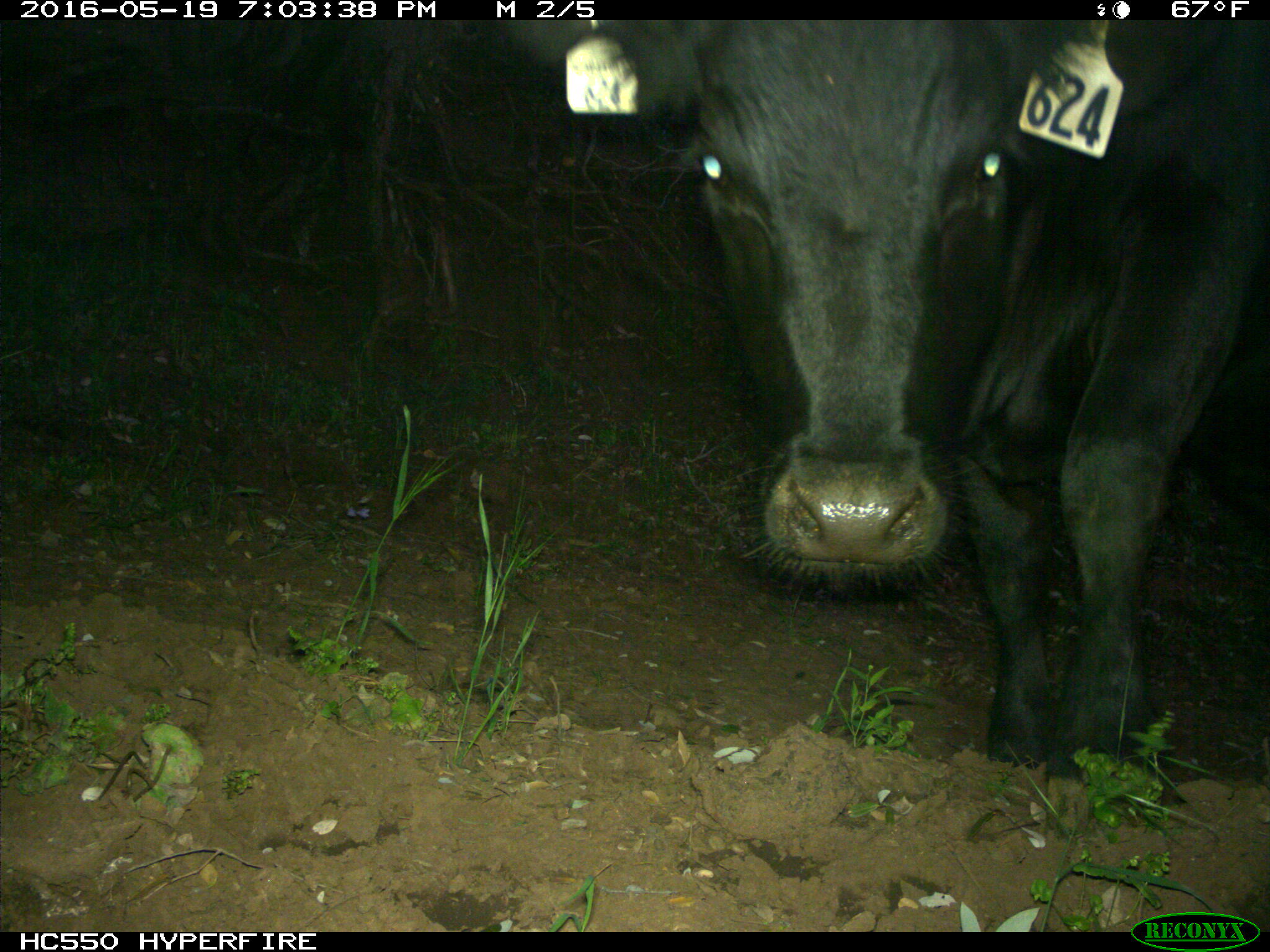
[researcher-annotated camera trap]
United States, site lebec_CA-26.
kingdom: Animalia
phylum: Chordata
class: Mammalia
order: Artiodactyla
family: Bovidae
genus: Bos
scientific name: Bos taurus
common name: domestic cow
Bos taurus (domestic cow).